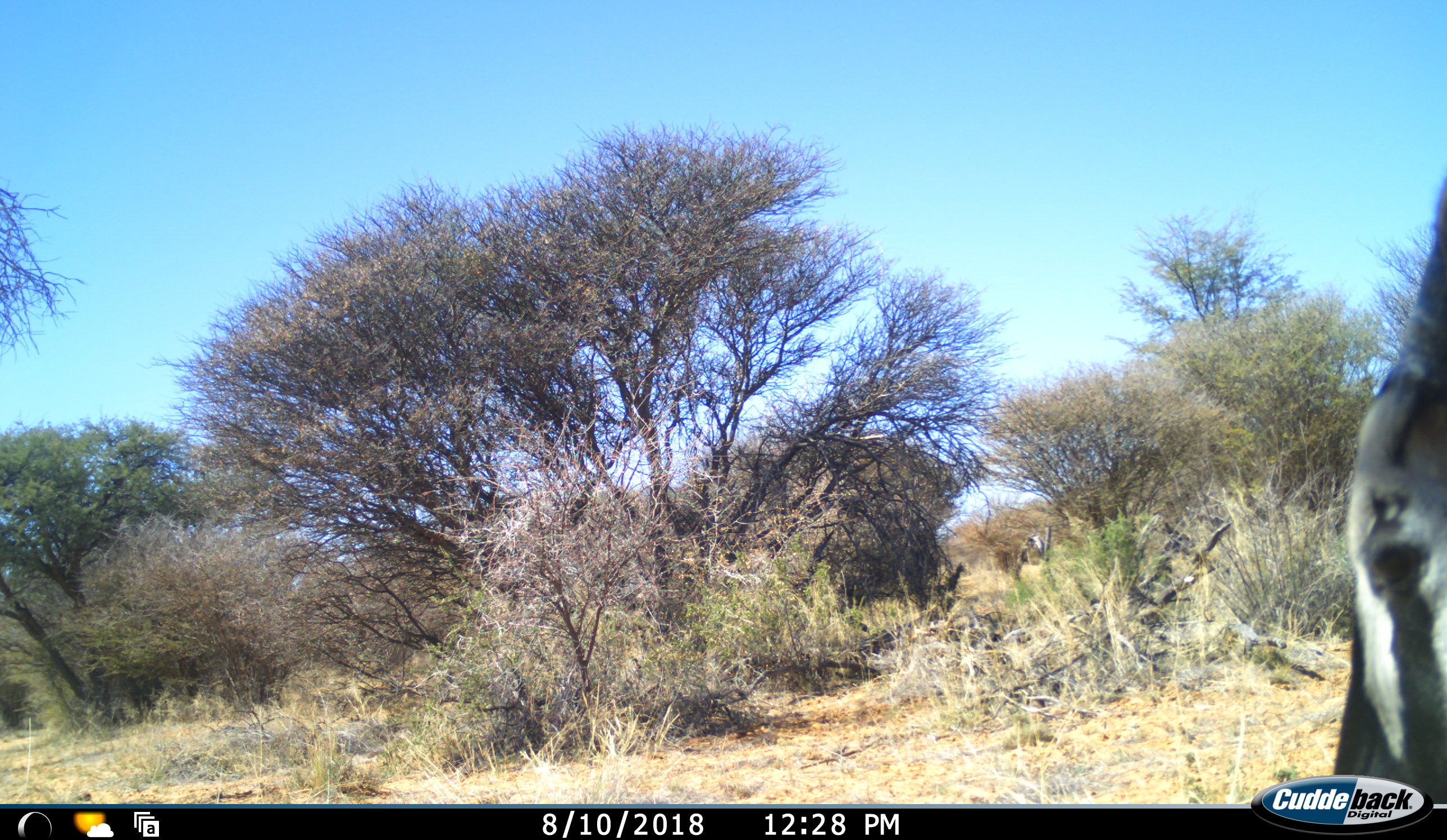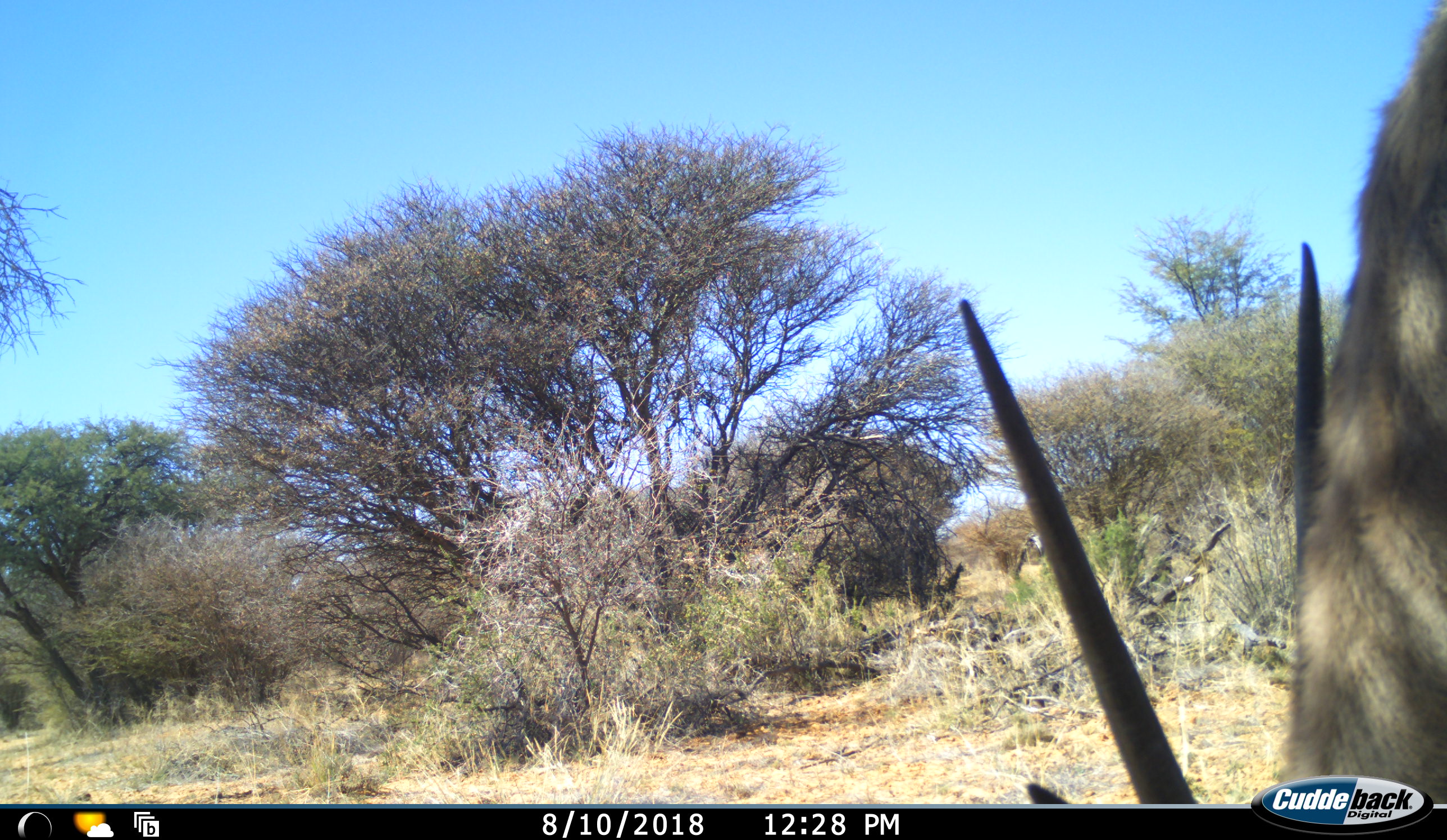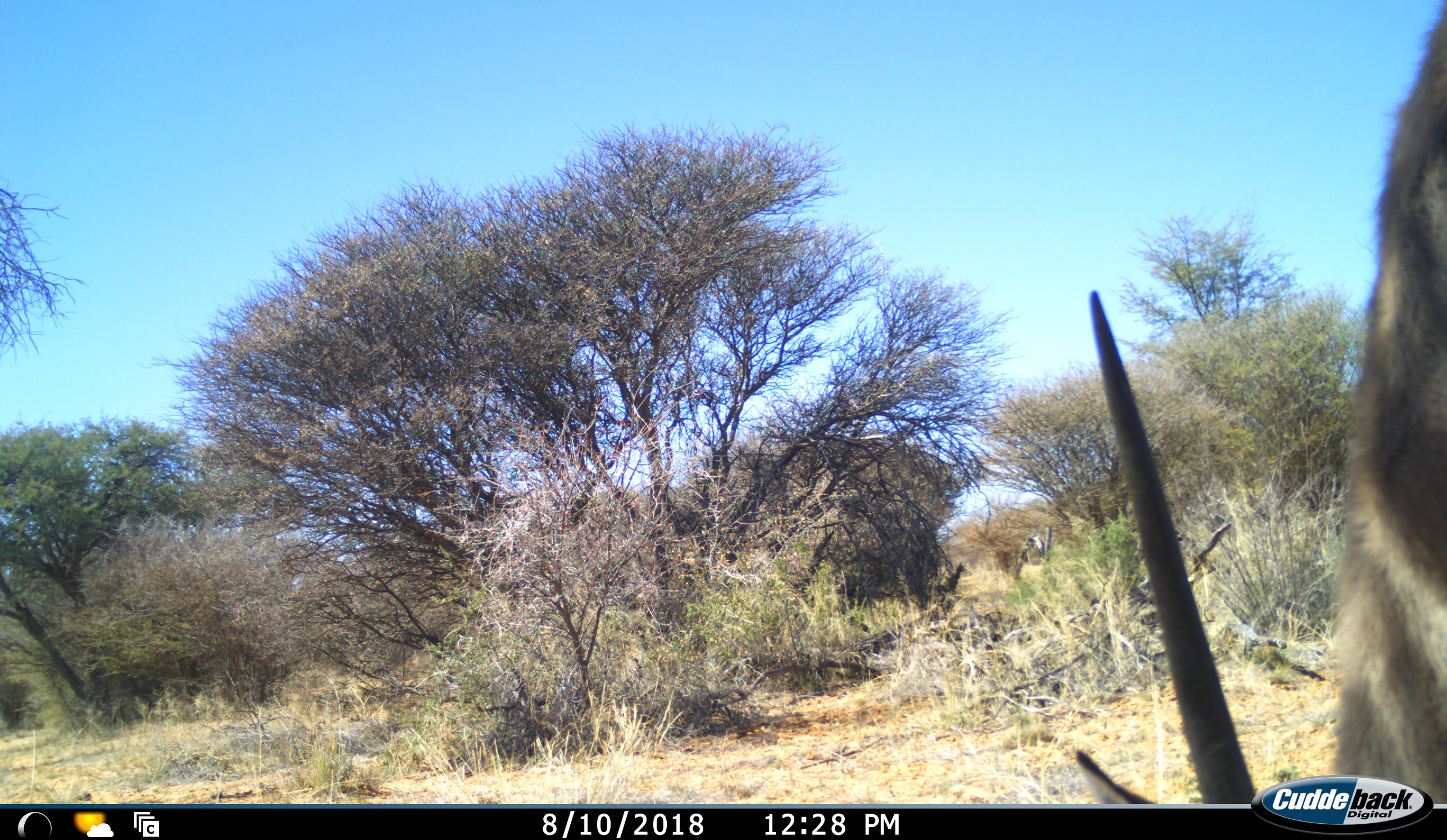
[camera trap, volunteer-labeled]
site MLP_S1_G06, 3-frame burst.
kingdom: Animalia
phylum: Chordata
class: Mammalia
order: Artiodactyla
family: Bovidae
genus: Oryx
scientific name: Oryx gazella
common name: gemsbok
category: oryx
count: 1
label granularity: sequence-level